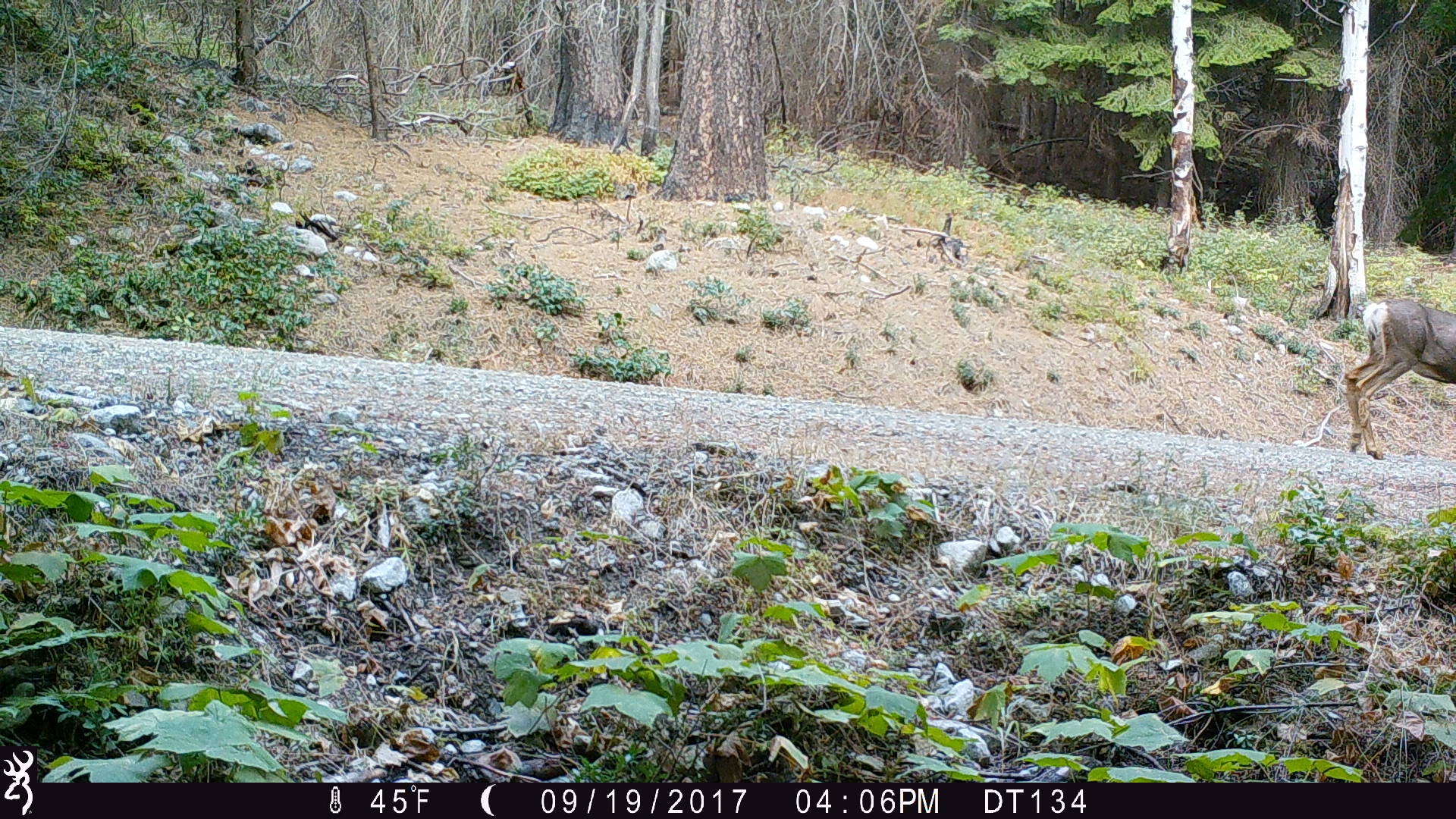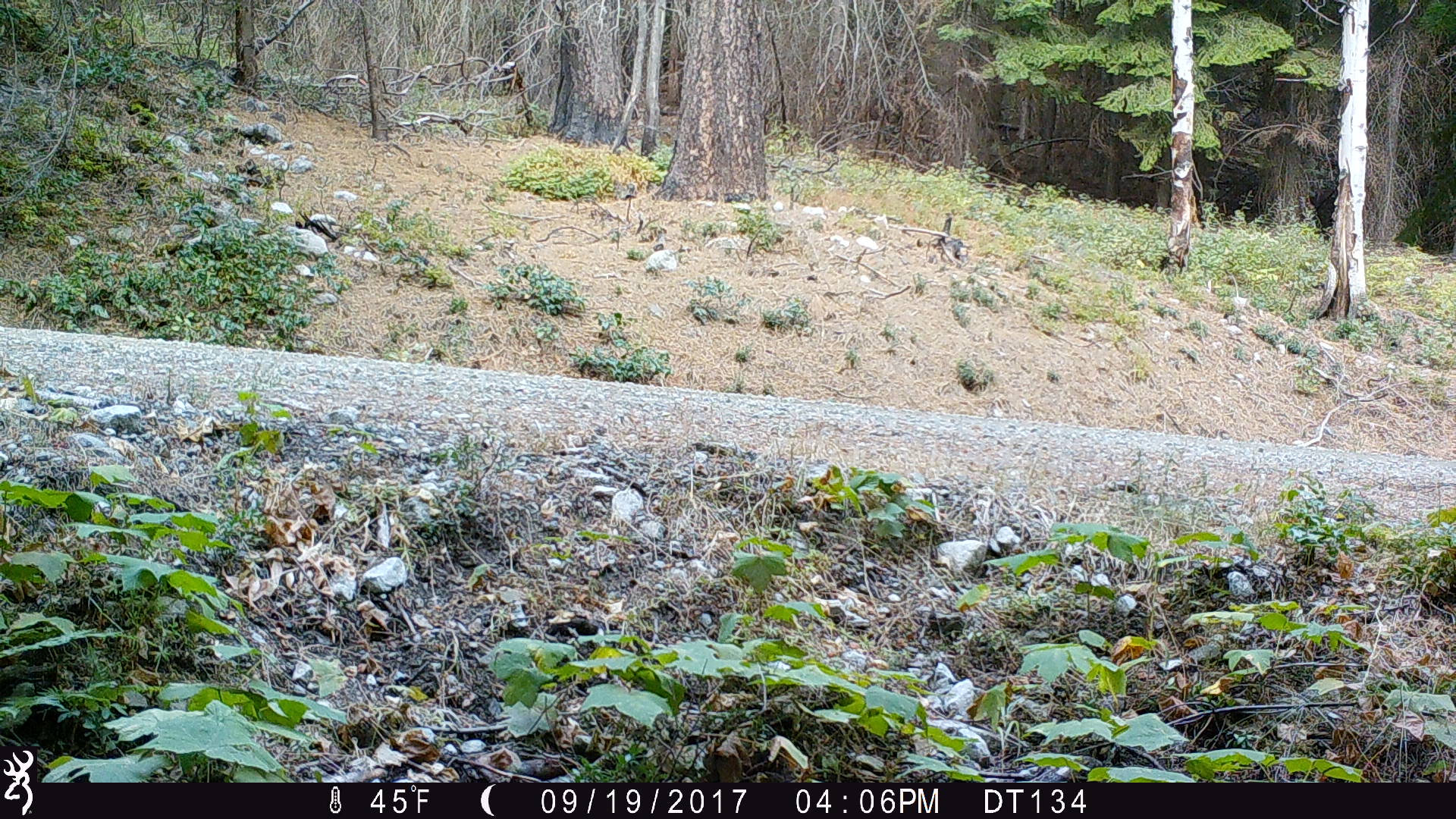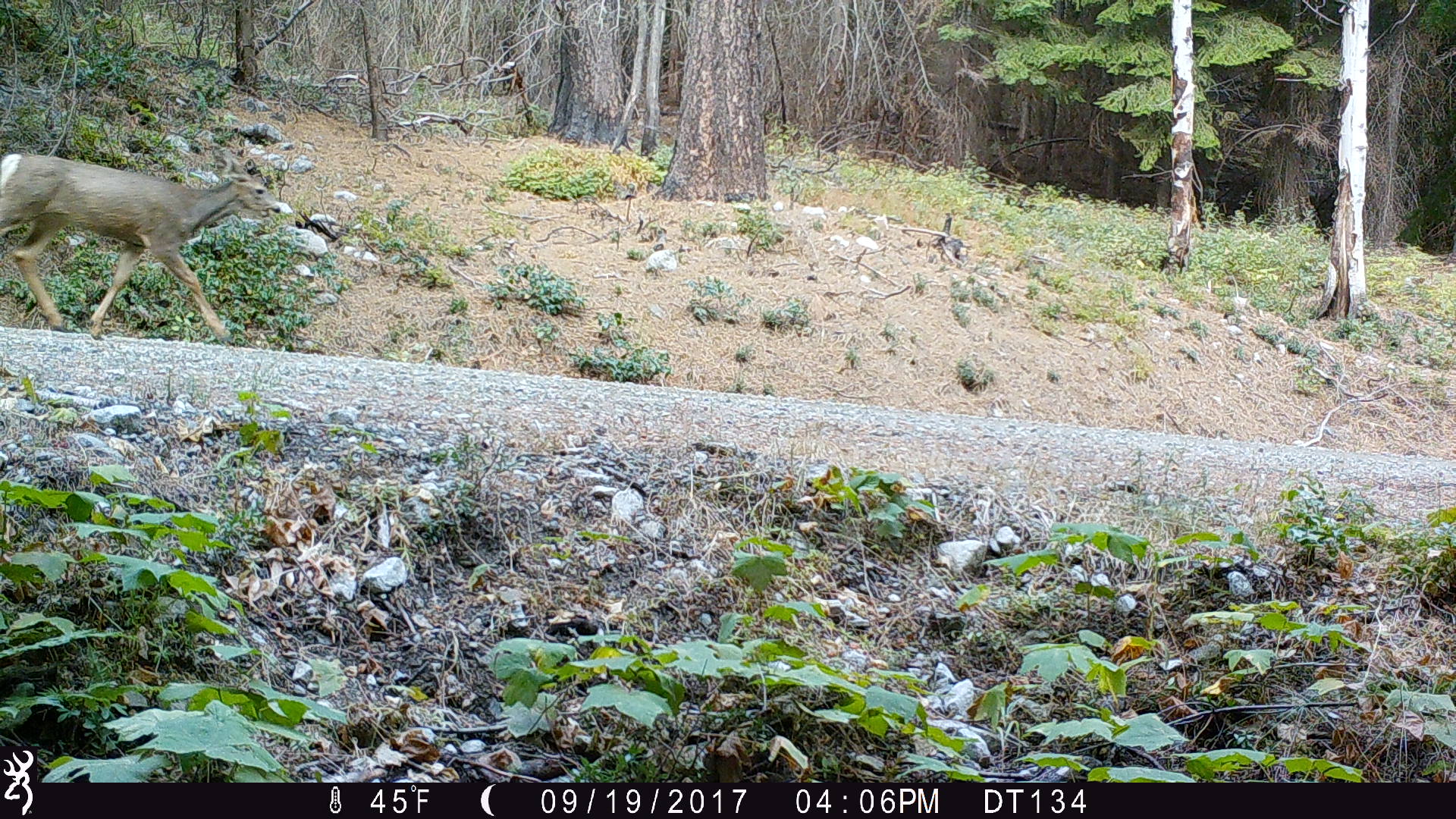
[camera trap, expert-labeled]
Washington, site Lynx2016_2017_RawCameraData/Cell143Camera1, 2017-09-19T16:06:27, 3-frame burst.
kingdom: Animalia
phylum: Chordata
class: Mammalia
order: Artiodactyla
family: Cervidae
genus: Odocoileus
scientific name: Odocoileus hemionus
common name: mule deer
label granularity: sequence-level